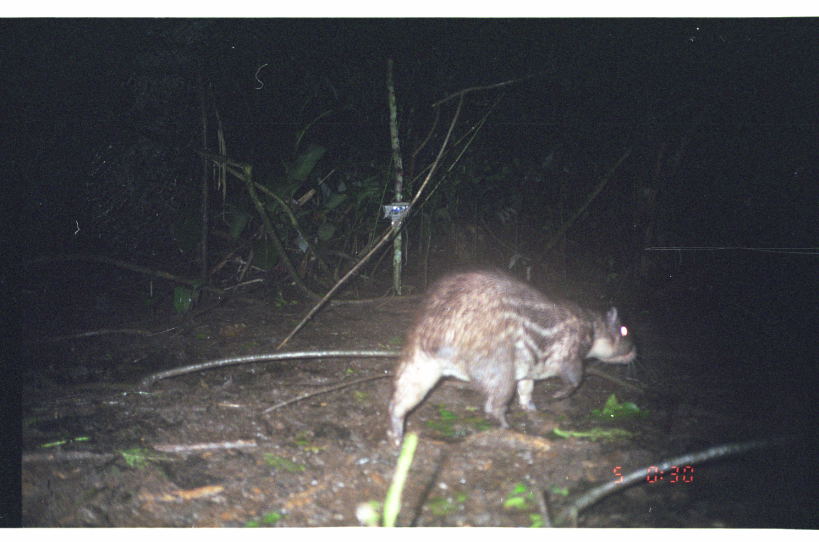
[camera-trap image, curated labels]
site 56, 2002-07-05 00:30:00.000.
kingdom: Animalia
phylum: Chordata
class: Mammalia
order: Rodentia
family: Cuniculidae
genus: Cuniculus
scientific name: Cuniculus paca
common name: spotted paca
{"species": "Cuniculus paca (spotted paca)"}